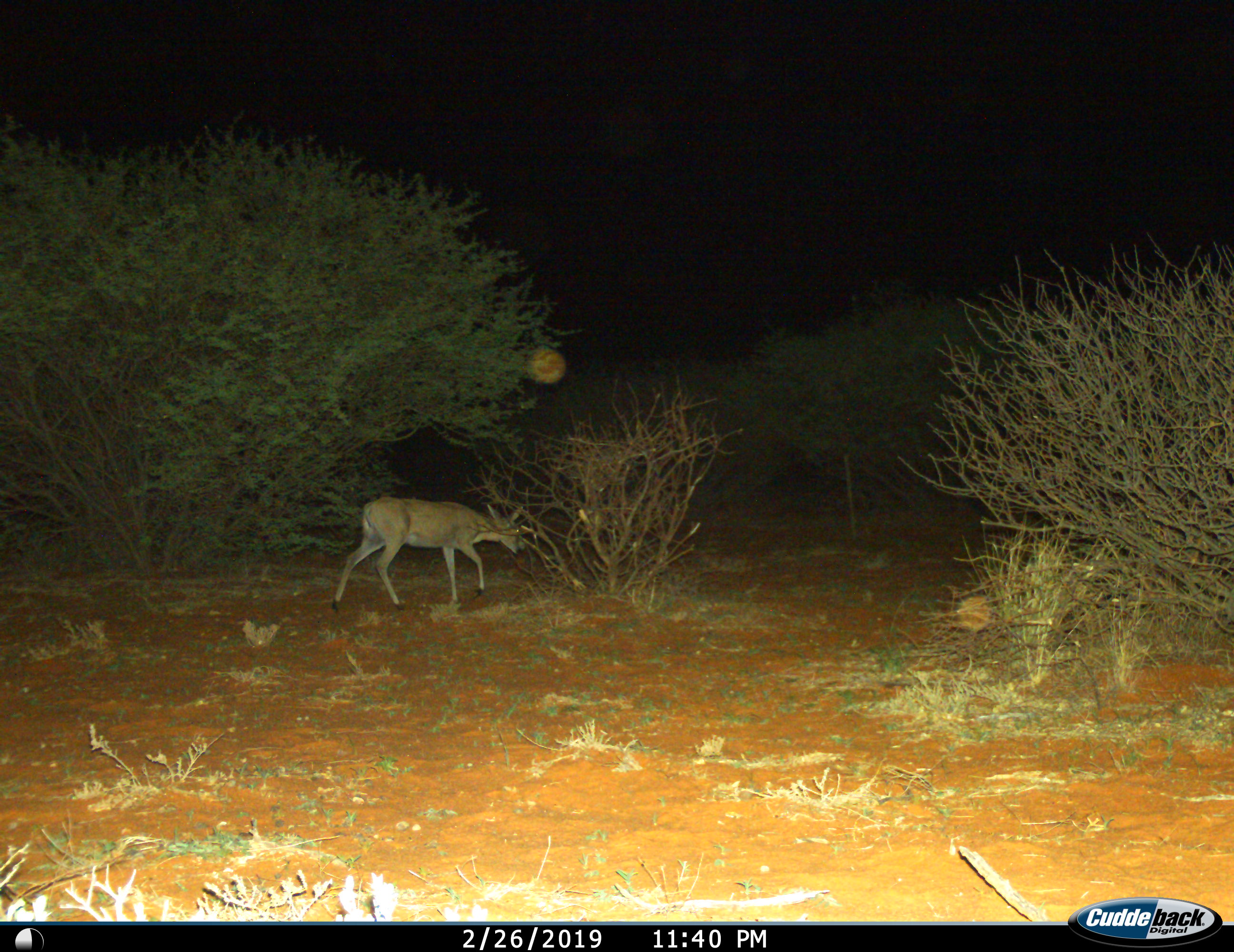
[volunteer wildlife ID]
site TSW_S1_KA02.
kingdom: Animalia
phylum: Chordata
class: Mammalia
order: Artiodactyla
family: Bovidae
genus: Redunca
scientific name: Redunca fulvorufula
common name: mountain reedbuck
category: reedbuckmountain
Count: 1.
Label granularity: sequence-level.